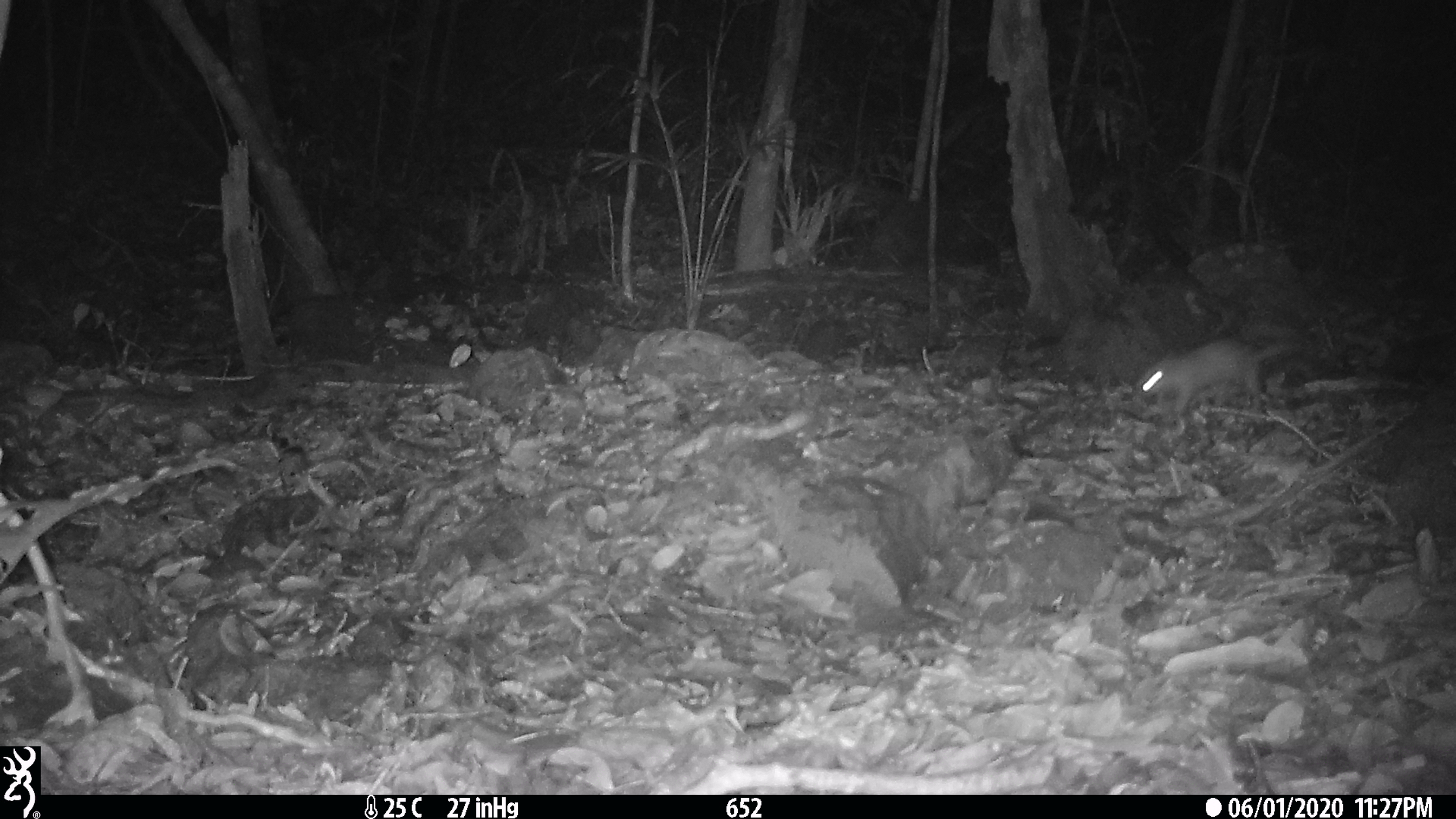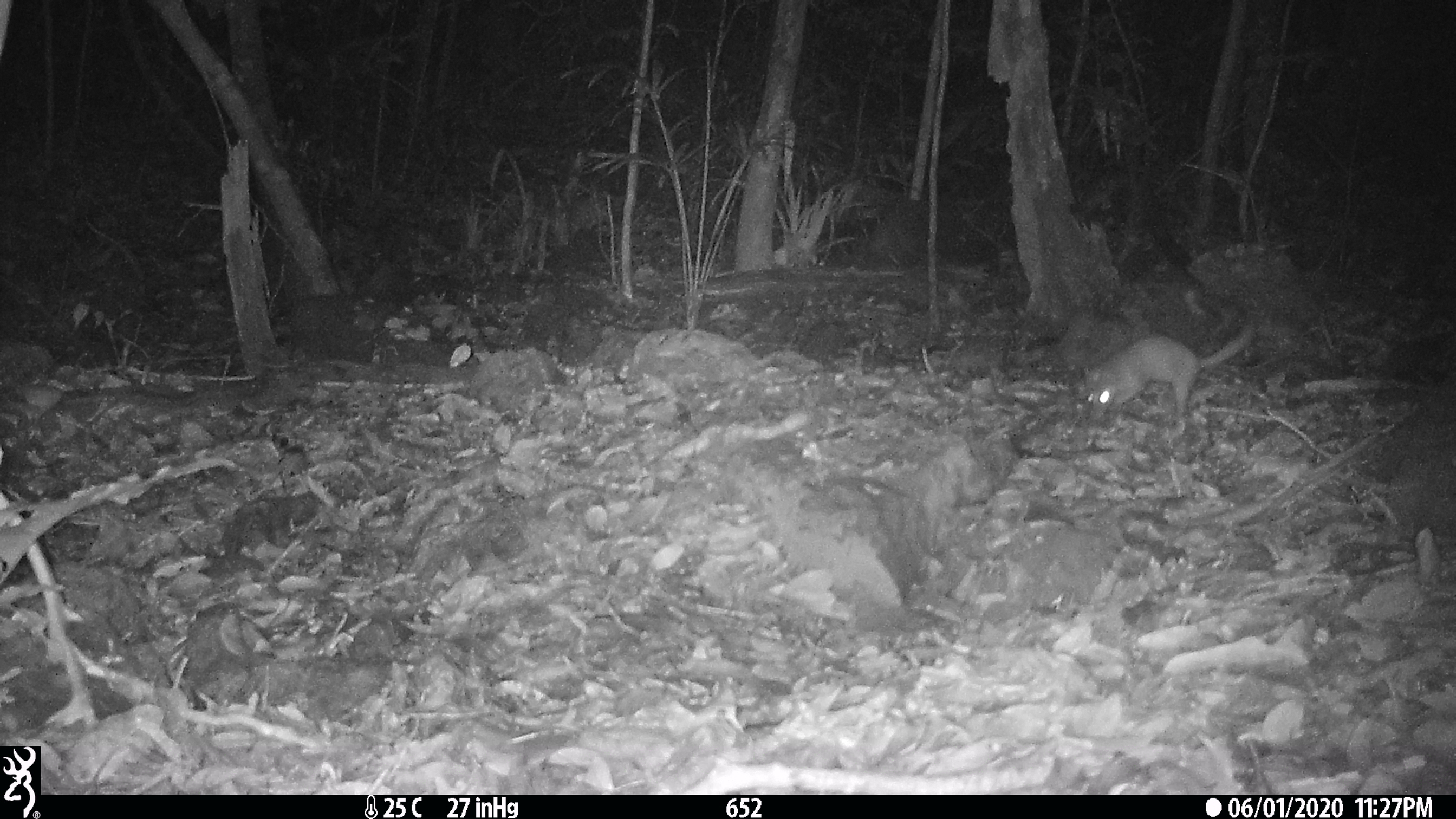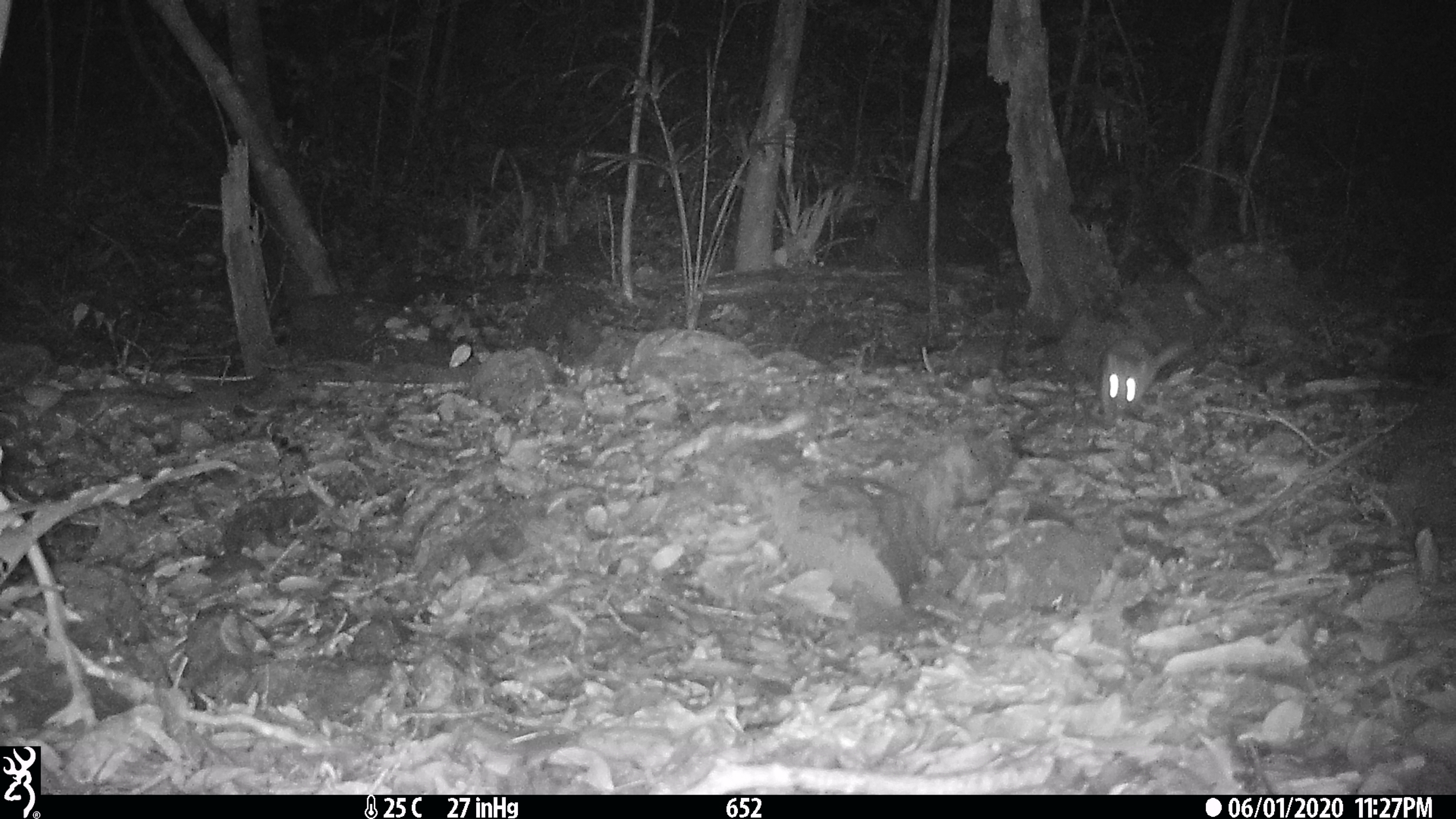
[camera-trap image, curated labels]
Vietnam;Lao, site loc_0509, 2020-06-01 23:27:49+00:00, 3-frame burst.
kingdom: Animalia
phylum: Chordata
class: Mammalia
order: Carnivora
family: Mustelidae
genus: Melogale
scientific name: Melogale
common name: ferret badger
Ferret badger (Melogale). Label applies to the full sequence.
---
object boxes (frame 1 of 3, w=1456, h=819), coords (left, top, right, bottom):
ferret badger: (1139, 339, 1300, 414)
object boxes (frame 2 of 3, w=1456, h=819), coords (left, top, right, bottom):
ferret badger: (1082, 323, 1255, 421)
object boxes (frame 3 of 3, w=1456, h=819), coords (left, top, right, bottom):
ferret badger: (1099, 335, 1196, 421)